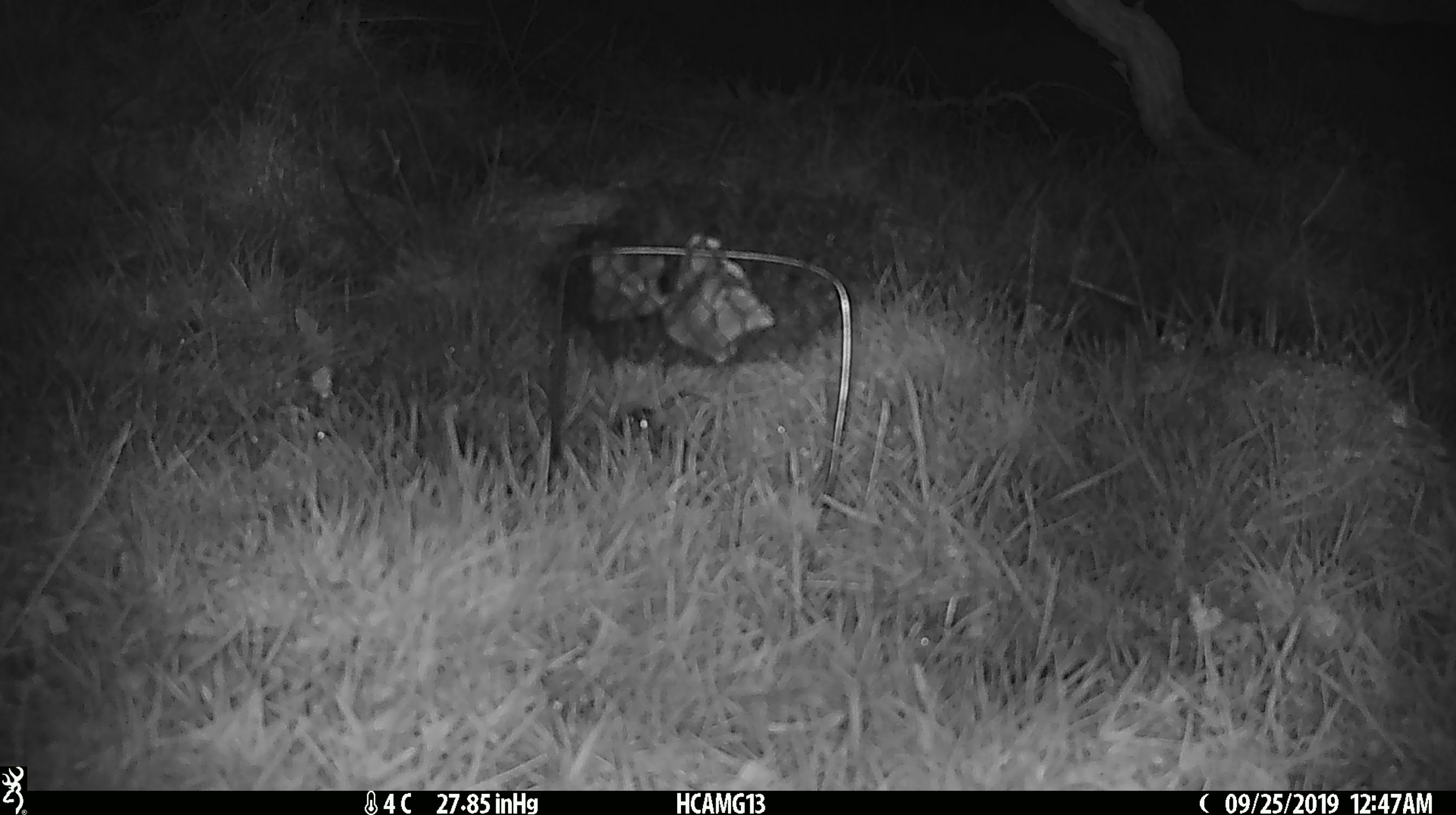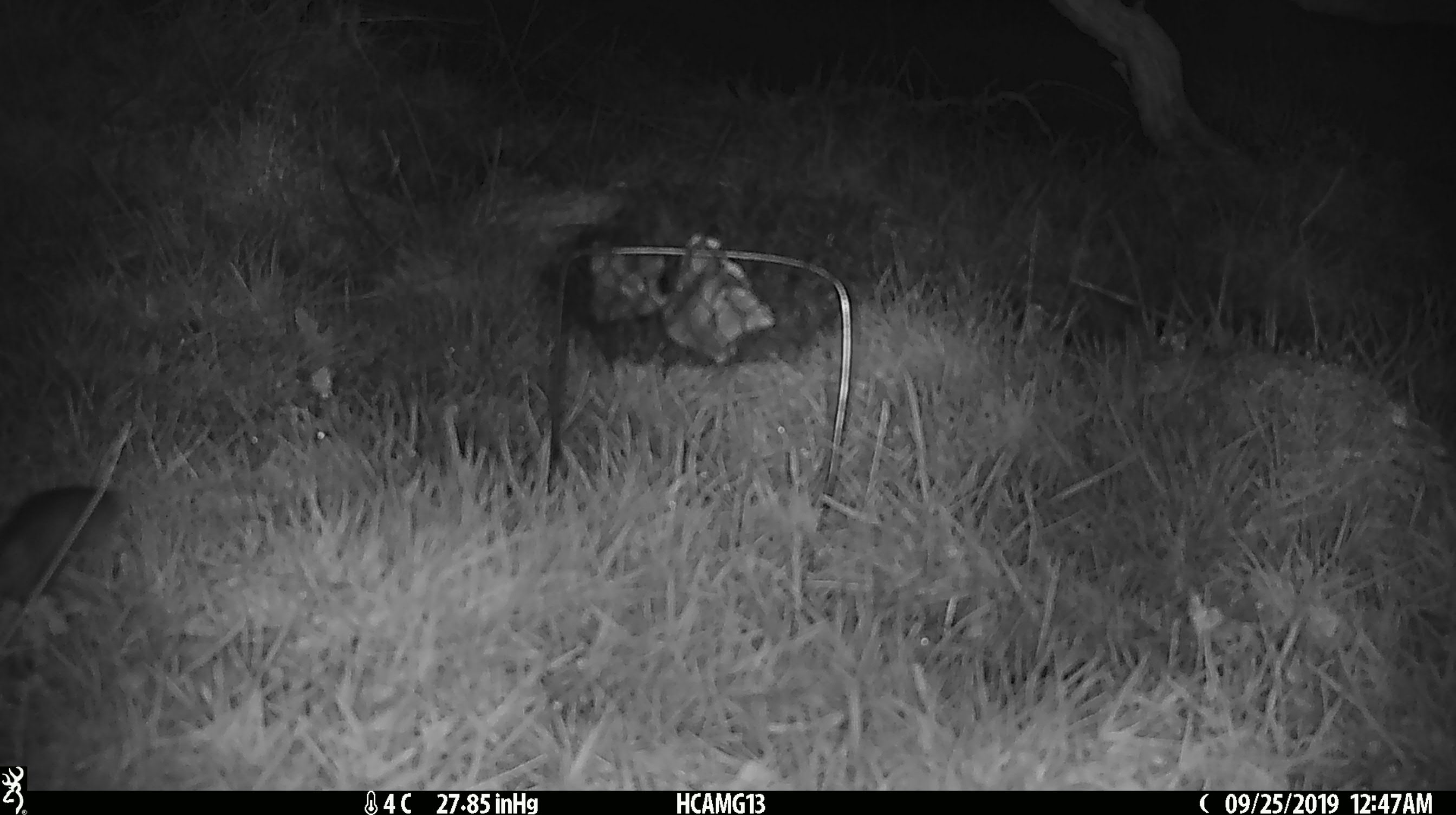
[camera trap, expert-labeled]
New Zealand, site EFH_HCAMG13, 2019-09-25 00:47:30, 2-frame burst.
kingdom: Animalia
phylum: Chordata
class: Mammalia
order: Rodentia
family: Muridae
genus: Mus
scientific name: Mus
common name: mouse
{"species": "mouse (Mus)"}